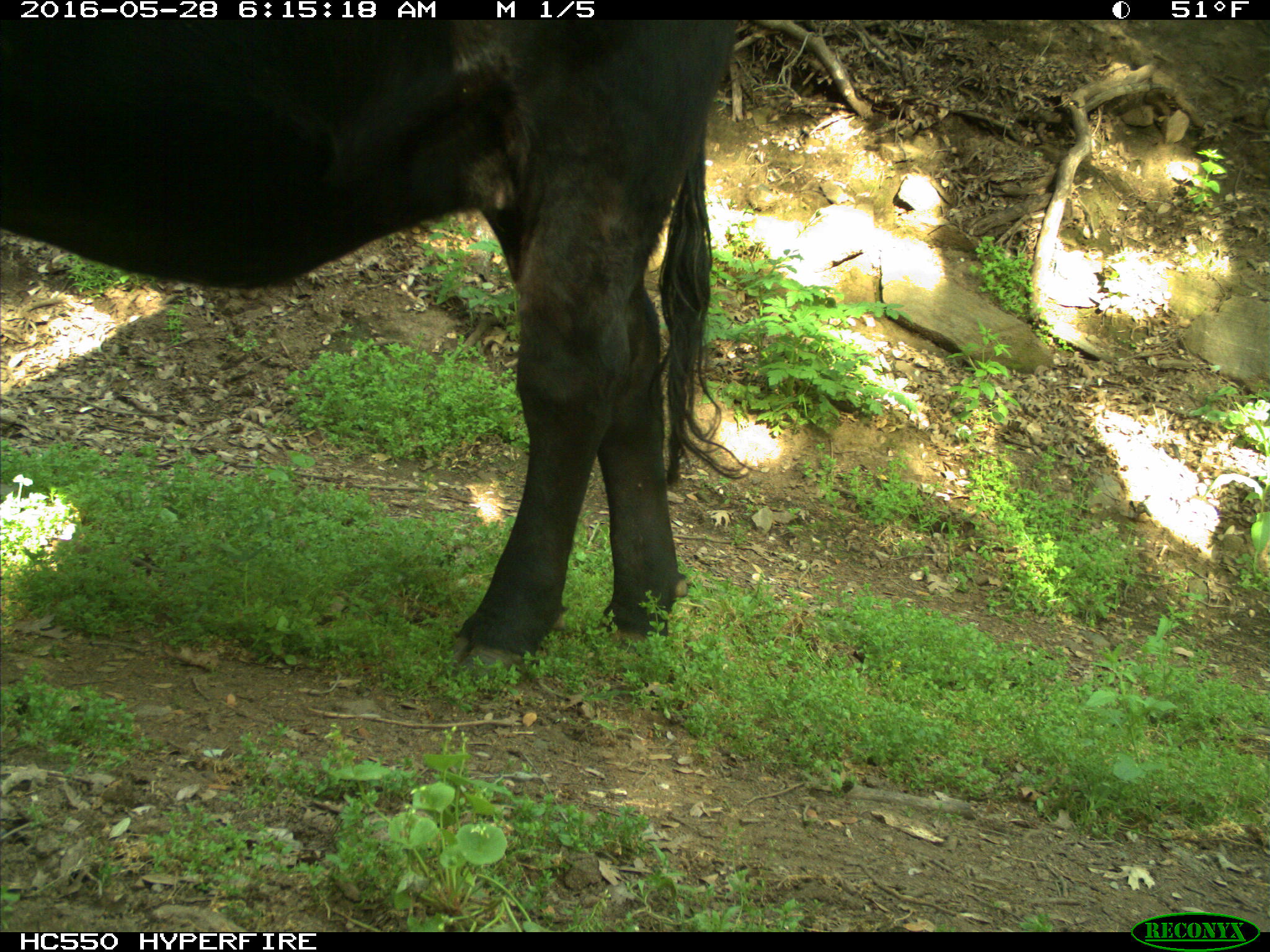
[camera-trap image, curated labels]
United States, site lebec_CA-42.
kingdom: Animalia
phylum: Chordata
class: Mammalia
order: Artiodactyla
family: Bovidae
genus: Bos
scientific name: Bos taurus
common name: domestic cow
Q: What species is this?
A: Bos taurus (domestic cow).